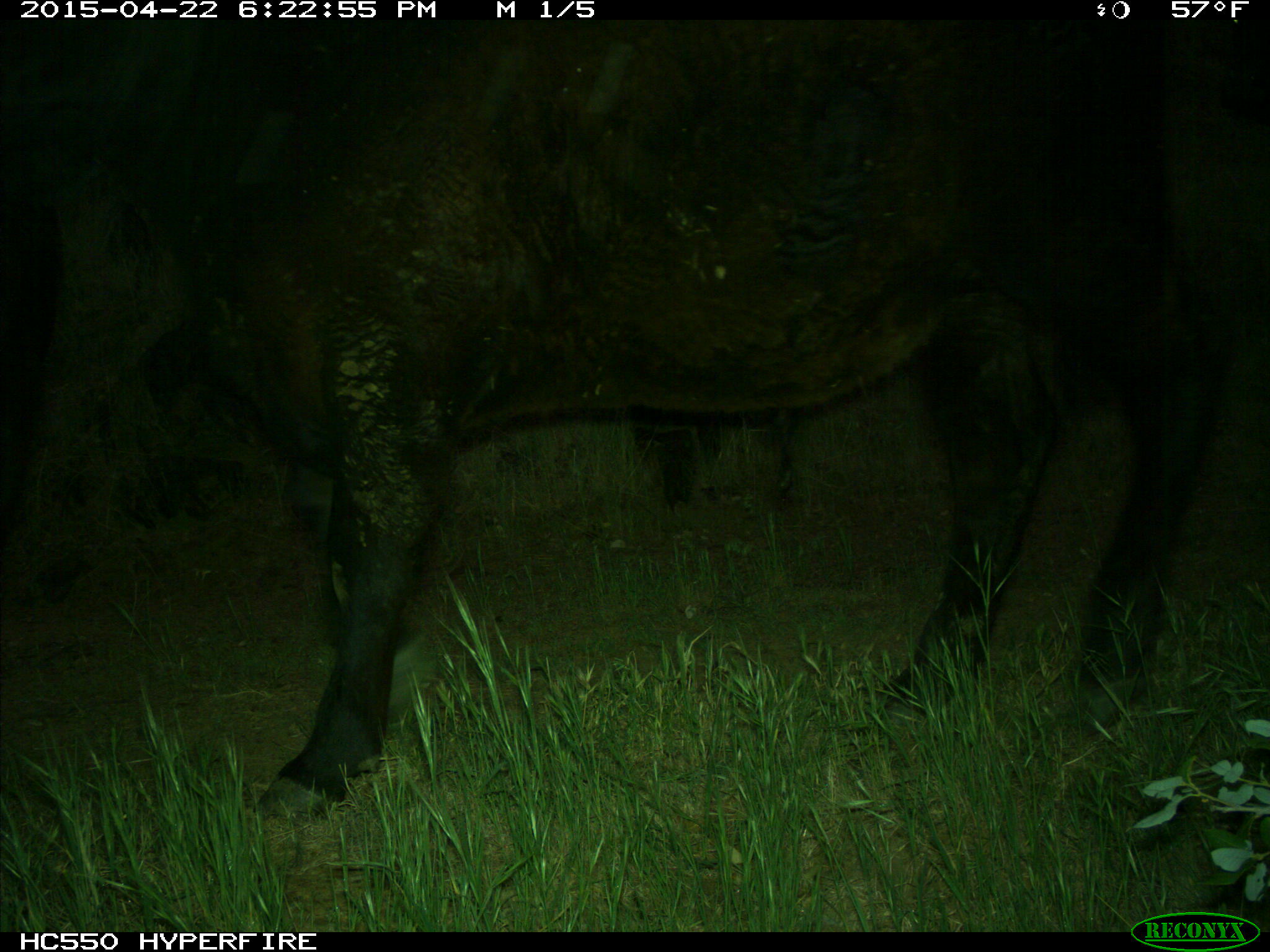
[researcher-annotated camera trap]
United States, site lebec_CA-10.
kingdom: Animalia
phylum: Chordata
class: Mammalia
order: Artiodactyla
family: Bovidae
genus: Bos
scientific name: Bos taurus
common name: domestic cow